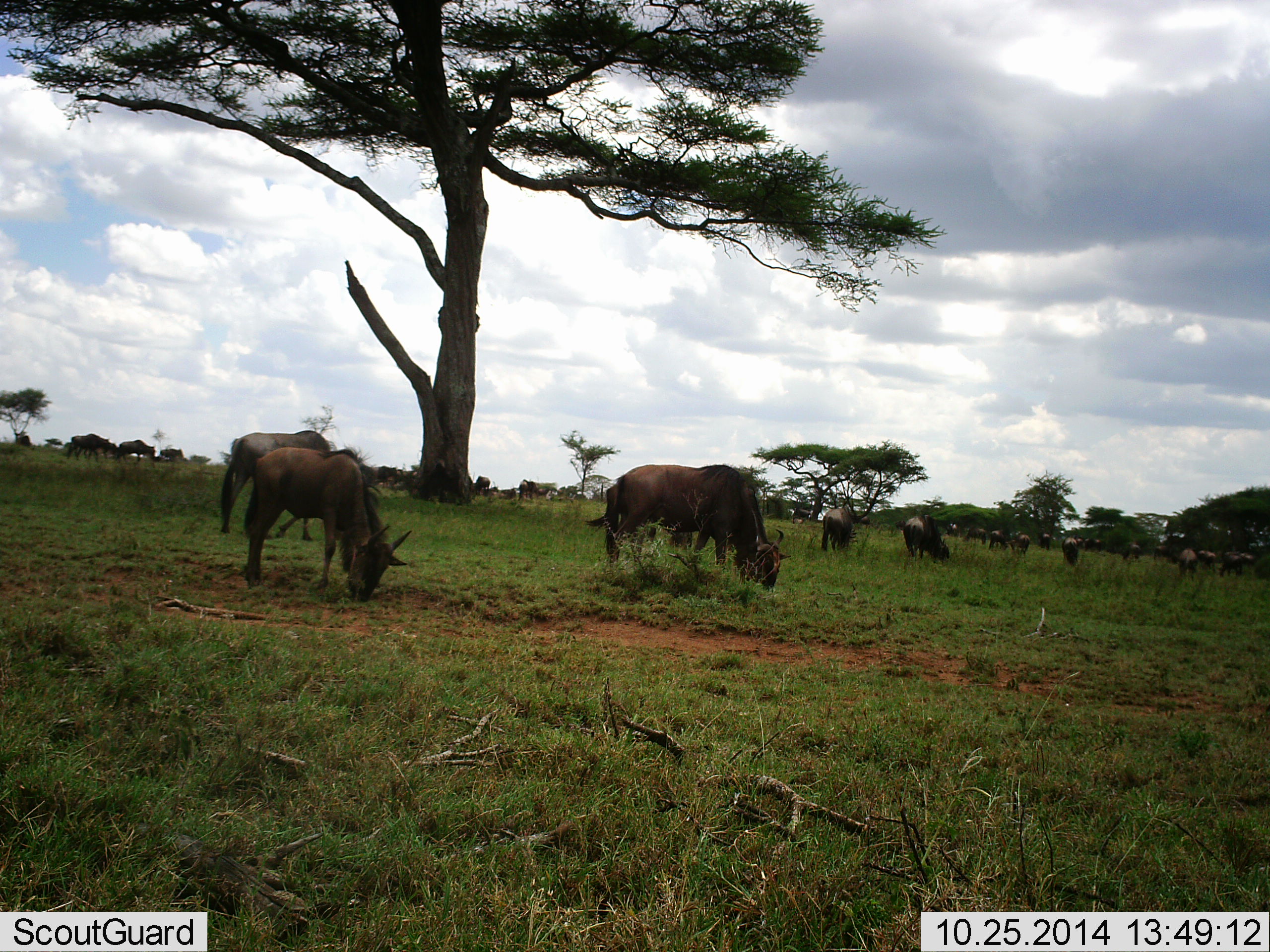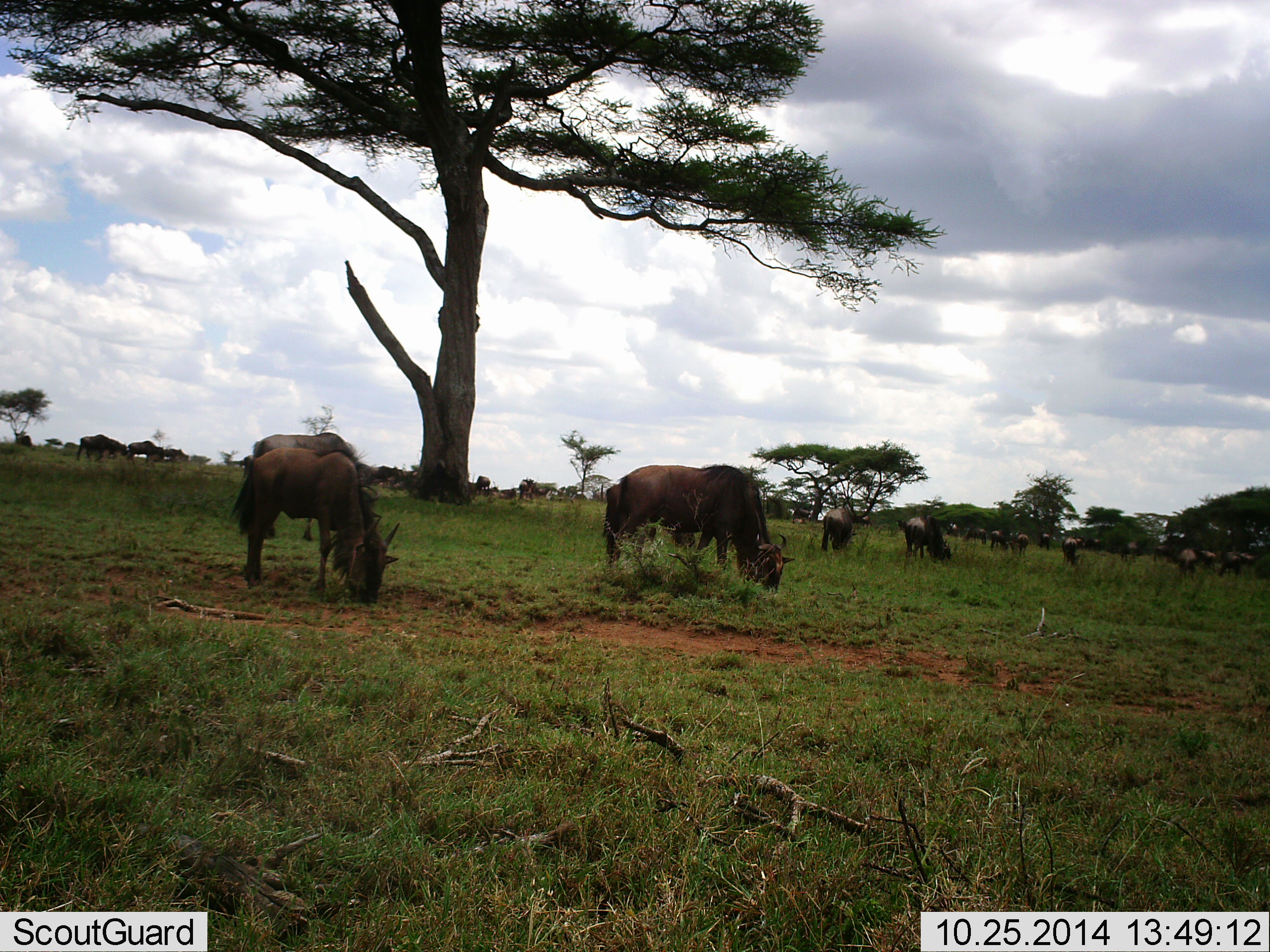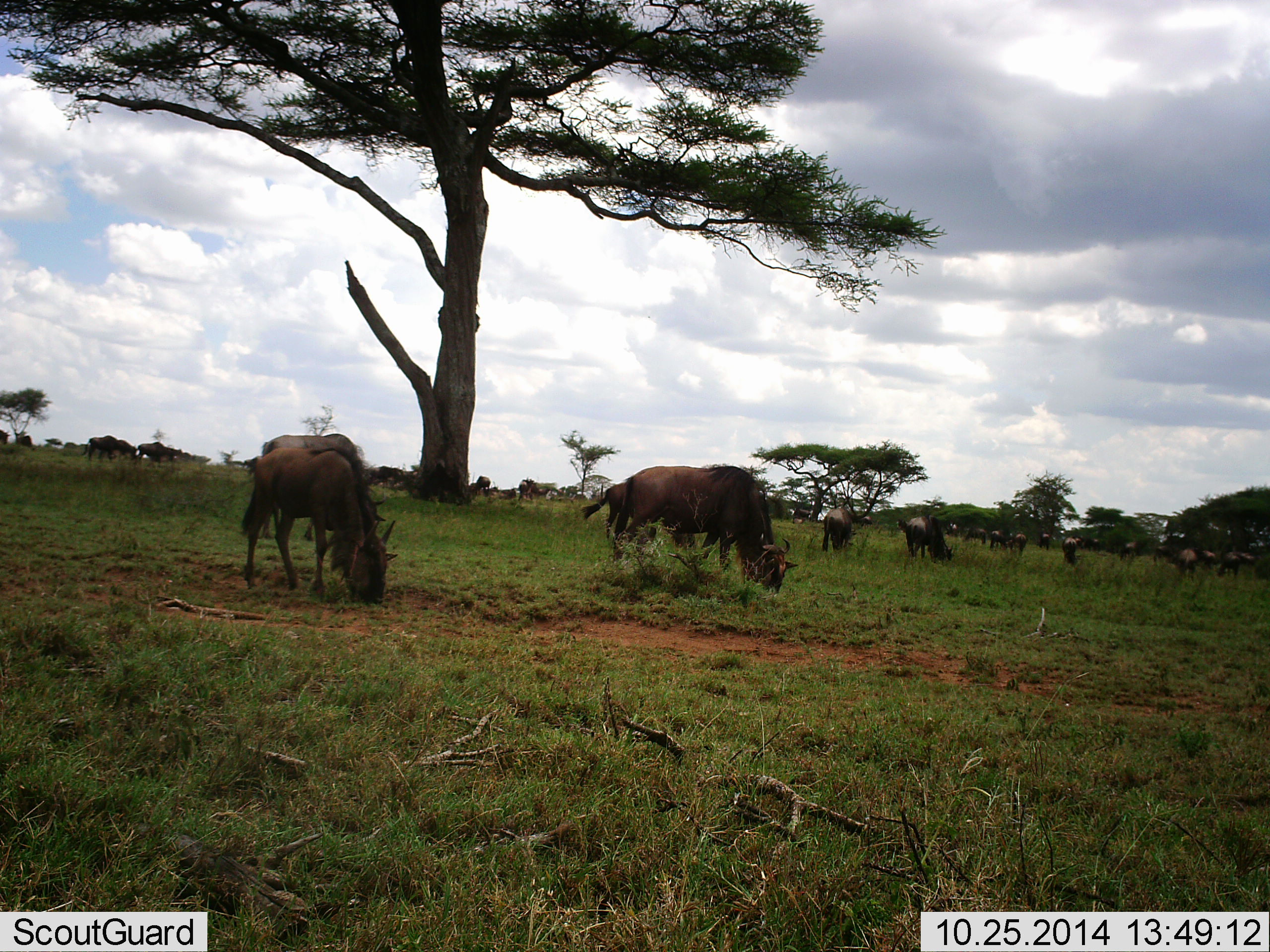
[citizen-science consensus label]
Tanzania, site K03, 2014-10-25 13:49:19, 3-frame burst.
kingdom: Animalia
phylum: Chordata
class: Mammalia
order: Artiodactyla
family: Bovidae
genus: Connochaetes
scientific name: Connochaetes taurinus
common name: blue wildebeest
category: wildebeest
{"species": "wildebeest (blue wildebeest) (Connochaetes taurinus)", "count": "11-50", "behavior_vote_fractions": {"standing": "20%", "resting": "0%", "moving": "30%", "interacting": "10%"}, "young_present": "0%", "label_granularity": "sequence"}